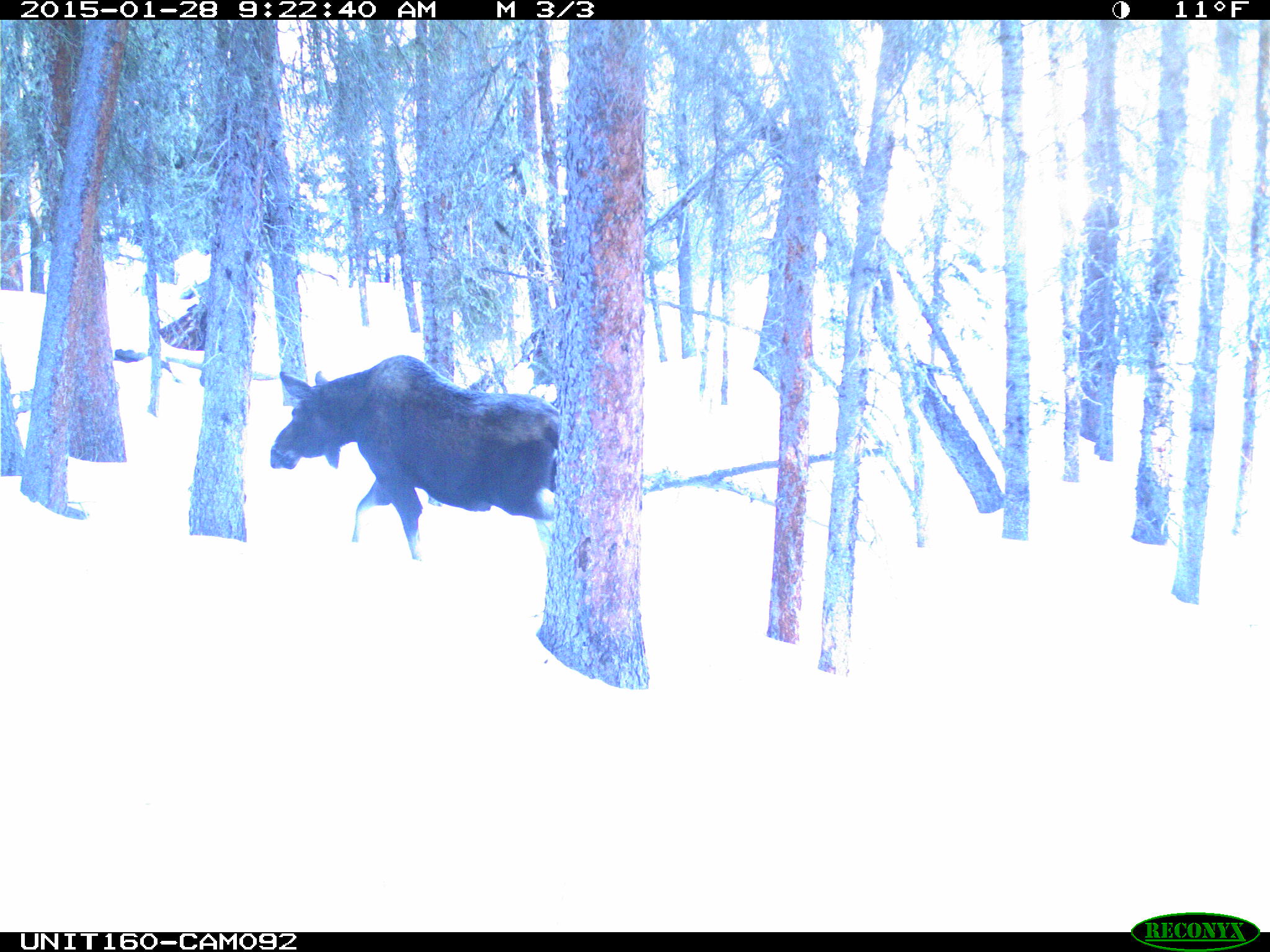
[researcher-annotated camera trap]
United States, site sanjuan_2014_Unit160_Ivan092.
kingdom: Animalia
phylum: Chordata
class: Mammalia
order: Artiodactyla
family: Cervidae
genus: Alces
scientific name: Alces alces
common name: moose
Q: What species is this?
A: Alces alces (moose).